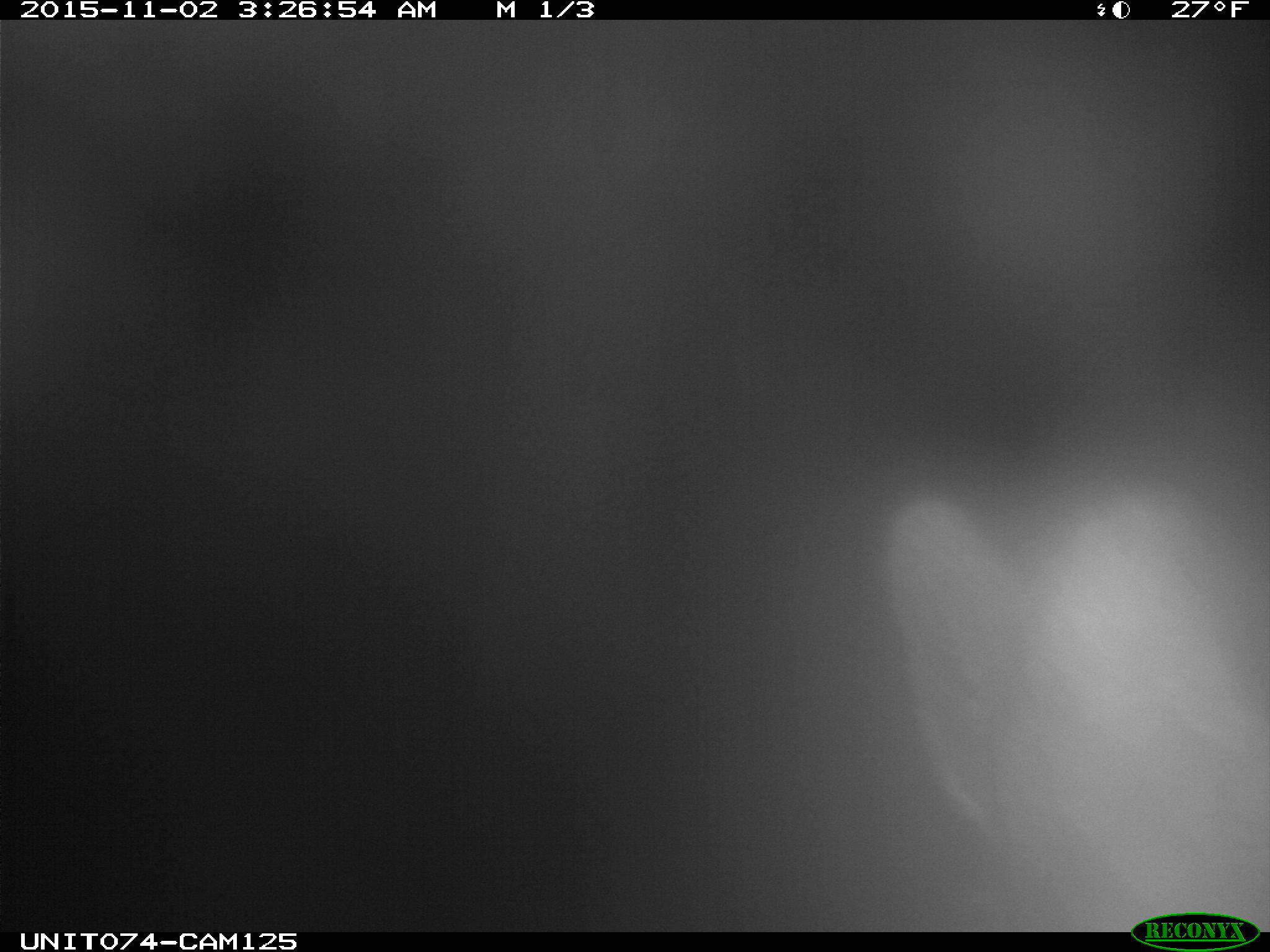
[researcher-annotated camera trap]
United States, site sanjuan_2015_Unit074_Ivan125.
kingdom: Animalia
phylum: Chordata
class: Mammalia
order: Artiodactyla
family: Cervidae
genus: Cervus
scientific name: Cervus elaphus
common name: red deer